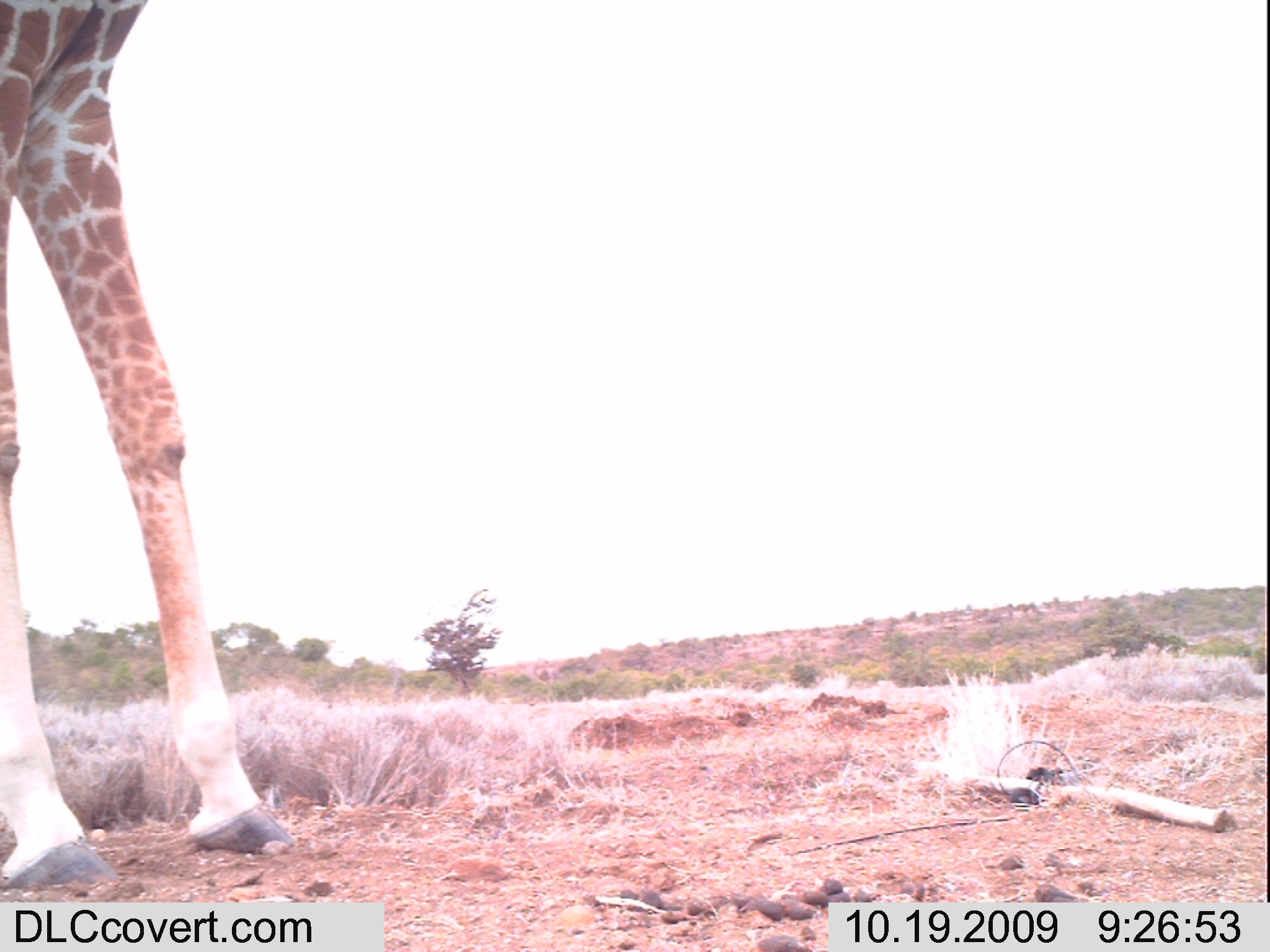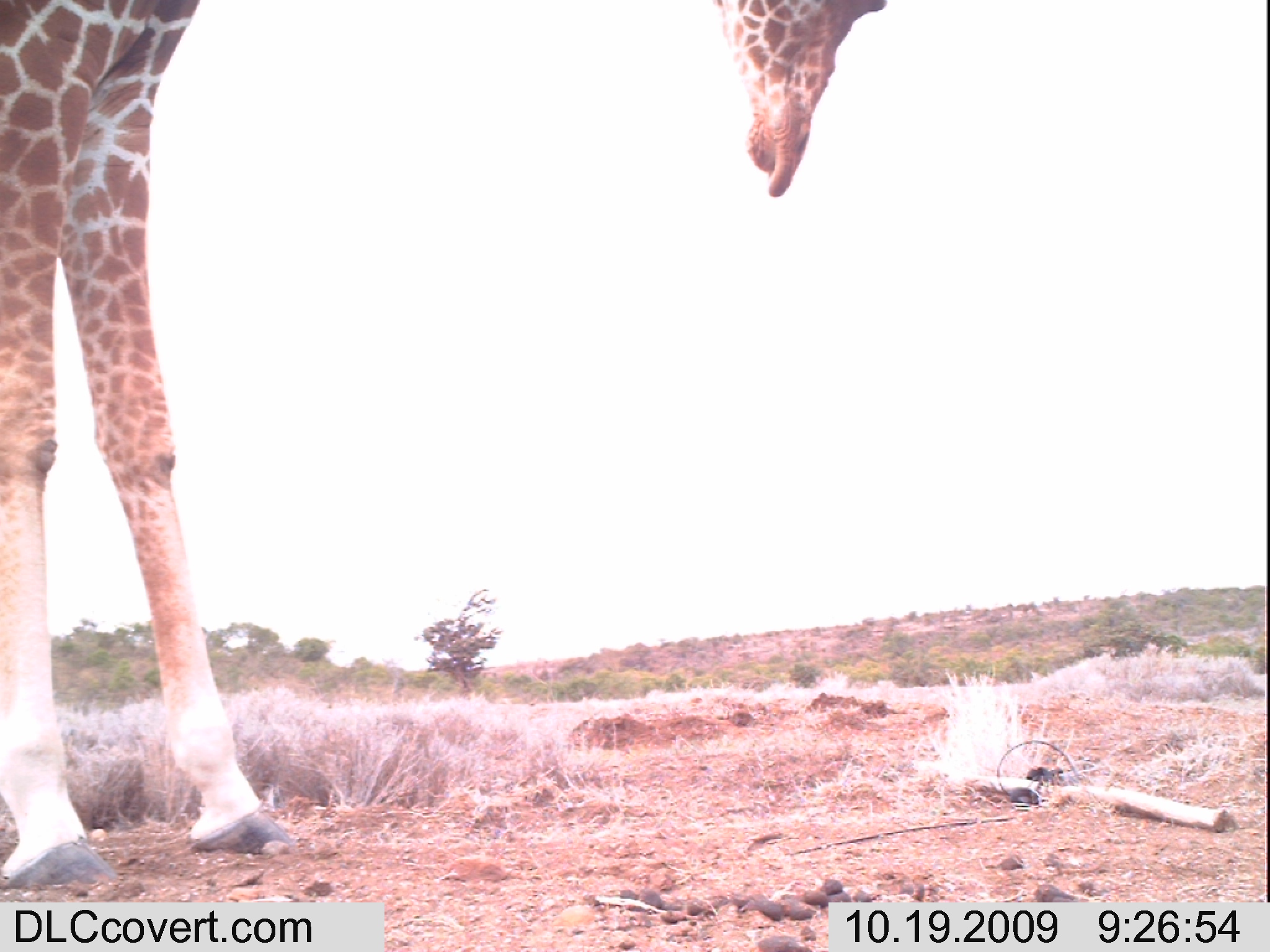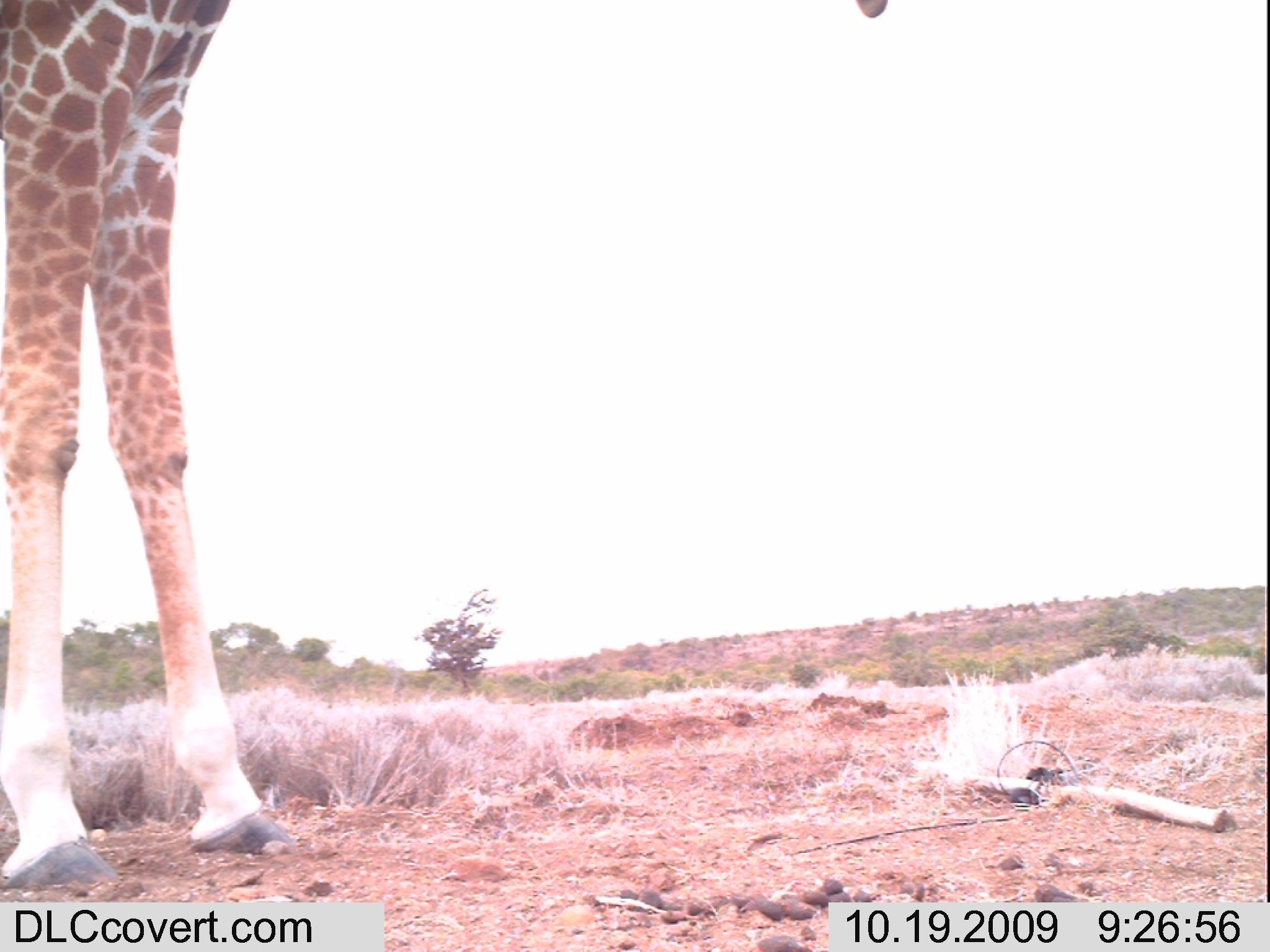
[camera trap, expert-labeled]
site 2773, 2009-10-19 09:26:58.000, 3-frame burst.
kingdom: Animalia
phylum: Chordata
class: Mammalia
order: Artiodactyla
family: Giraffidae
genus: Giraffa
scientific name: Giraffa camelopardalis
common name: giraffe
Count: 1.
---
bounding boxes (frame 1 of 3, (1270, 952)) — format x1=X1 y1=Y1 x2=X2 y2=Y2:
giraffa camelopardalis: x1=0 y1=2 x2=295 y2=890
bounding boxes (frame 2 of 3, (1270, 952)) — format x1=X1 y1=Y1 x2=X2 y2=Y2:
giraffa camelopardalis: x1=1 y1=0 x2=893 y2=900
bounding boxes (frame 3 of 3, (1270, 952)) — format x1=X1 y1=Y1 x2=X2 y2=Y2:
giraffa camelopardalis: x1=0 y1=0 x2=891 y2=891